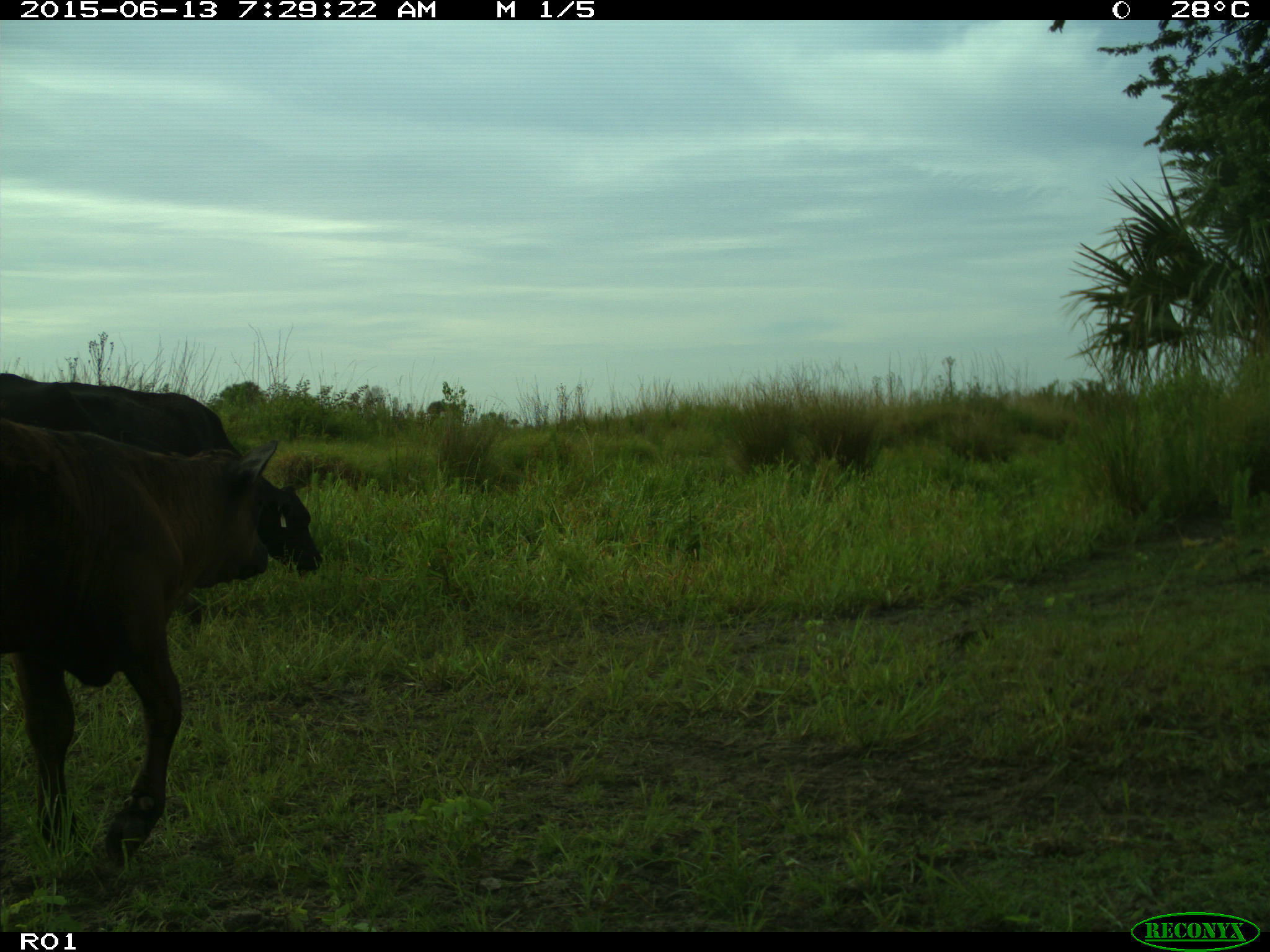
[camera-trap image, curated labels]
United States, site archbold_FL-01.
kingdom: Animalia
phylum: Chordata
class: Mammalia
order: Artiodactyla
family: Bovidae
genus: Bos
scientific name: Bos taurus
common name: domestic cow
Bos taurus (domestic cow).